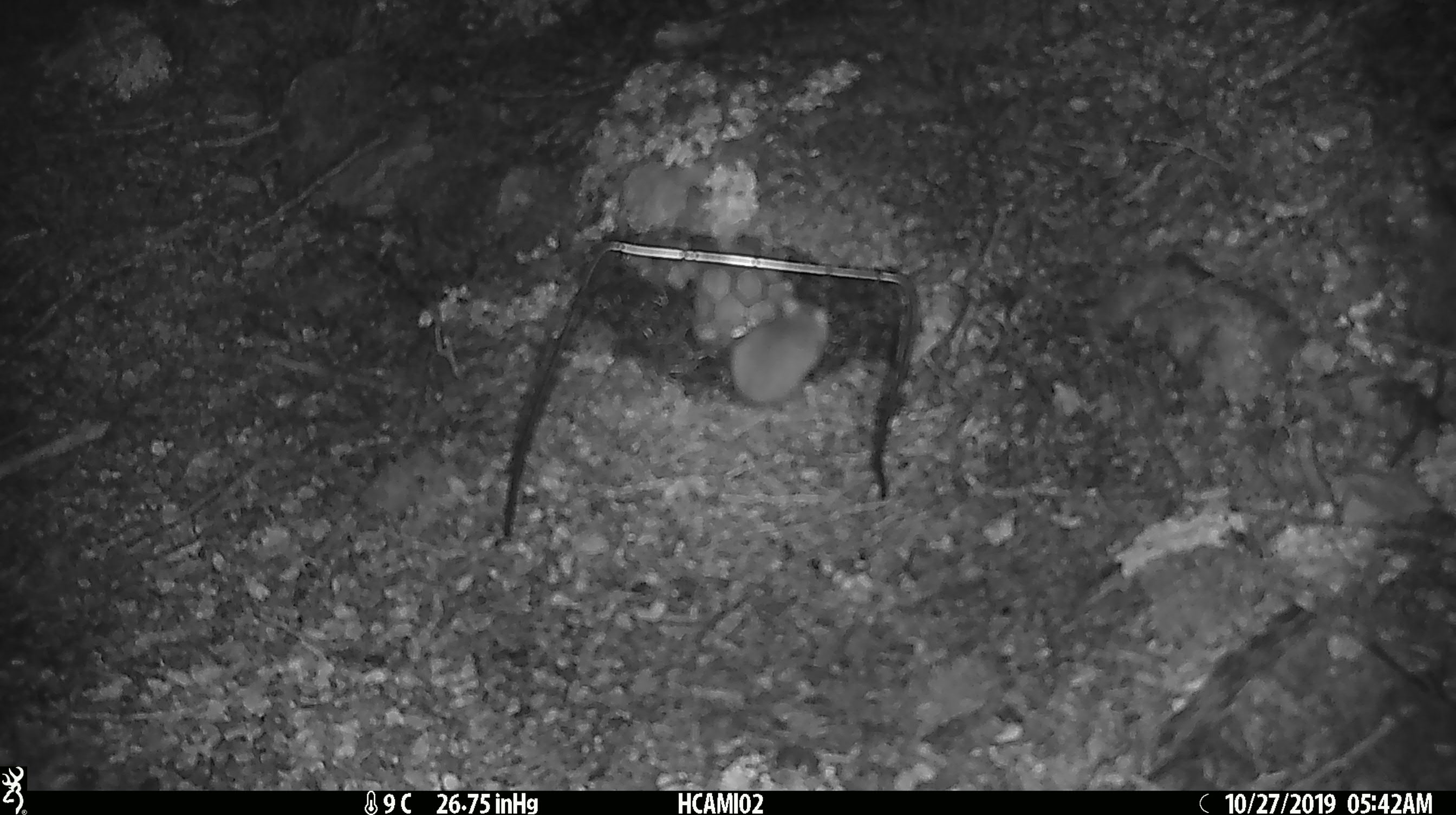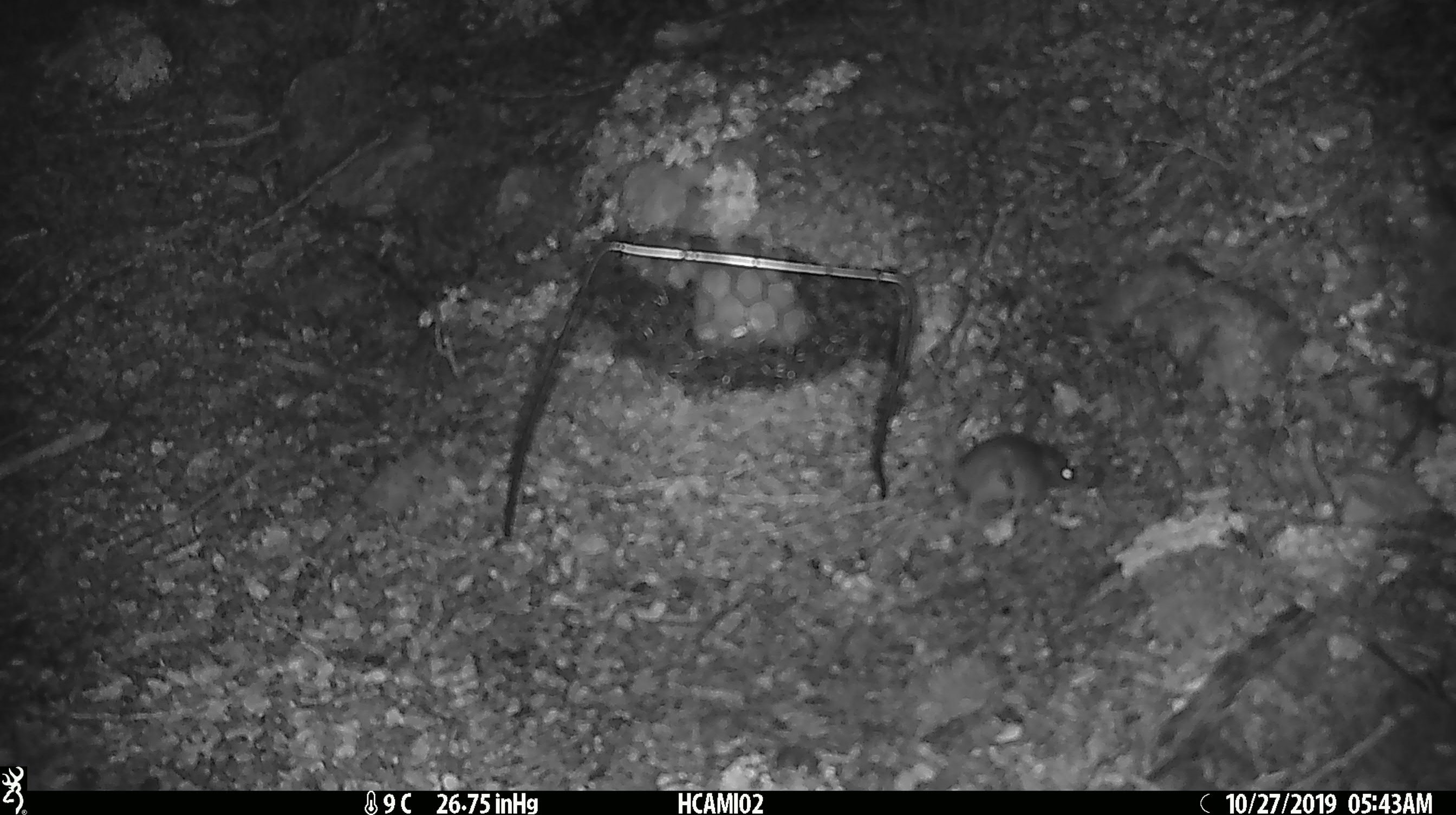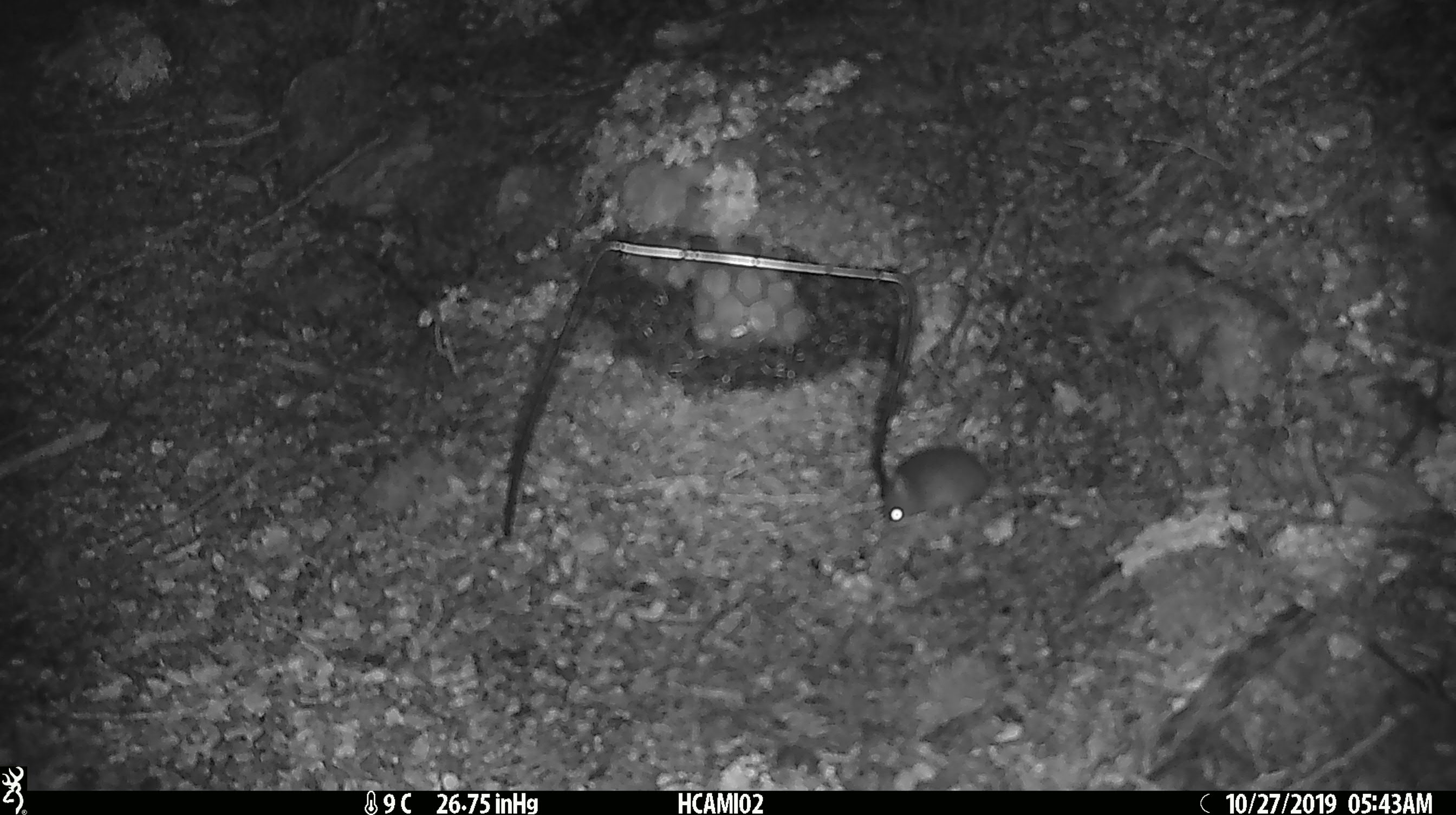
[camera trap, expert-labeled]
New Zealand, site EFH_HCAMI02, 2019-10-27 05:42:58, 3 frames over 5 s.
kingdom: Animalia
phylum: Chordata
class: Mammalia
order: Rodentia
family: Muridae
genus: Mus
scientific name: Mus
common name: mouse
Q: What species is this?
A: Mouse (Mus).